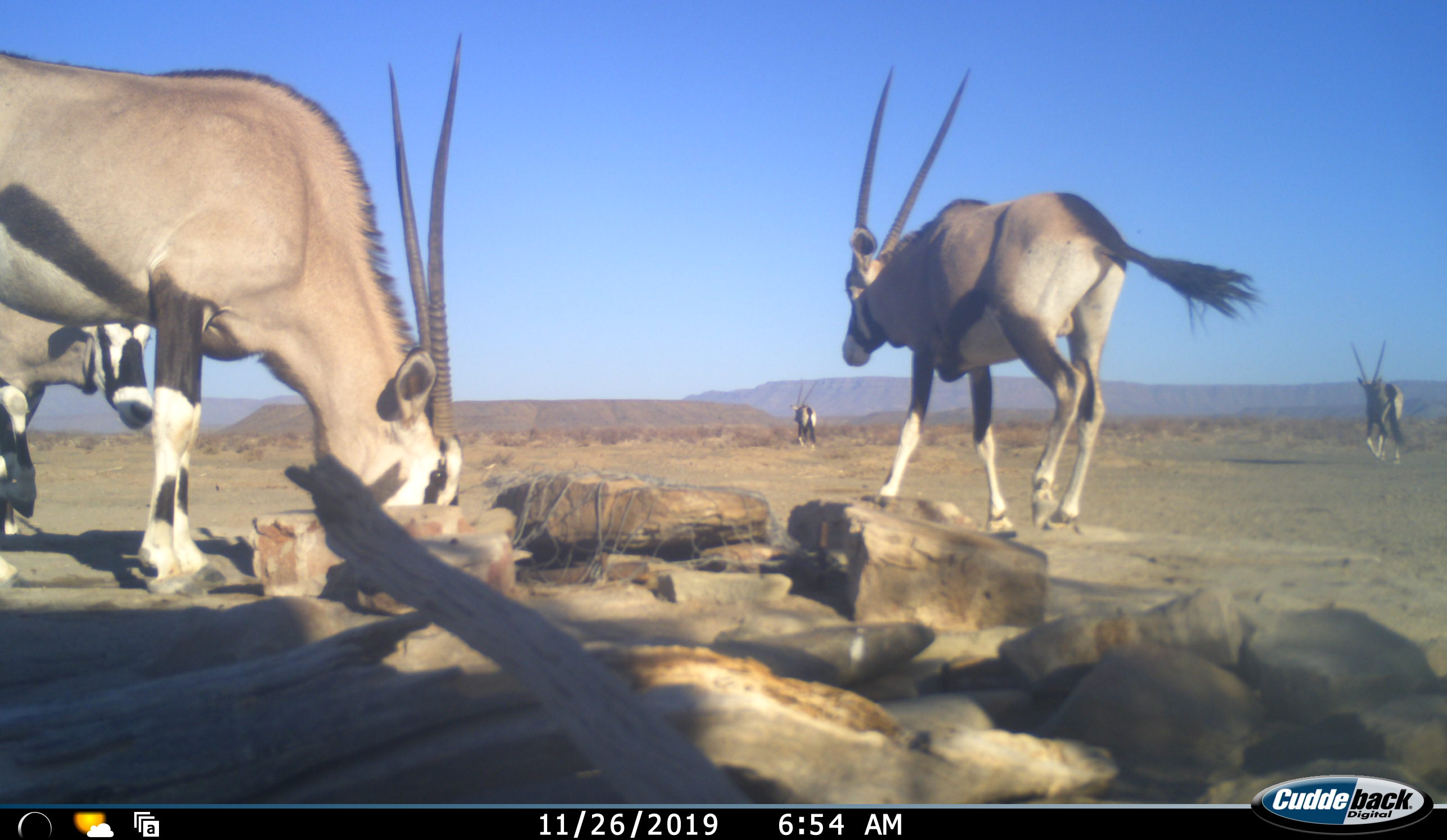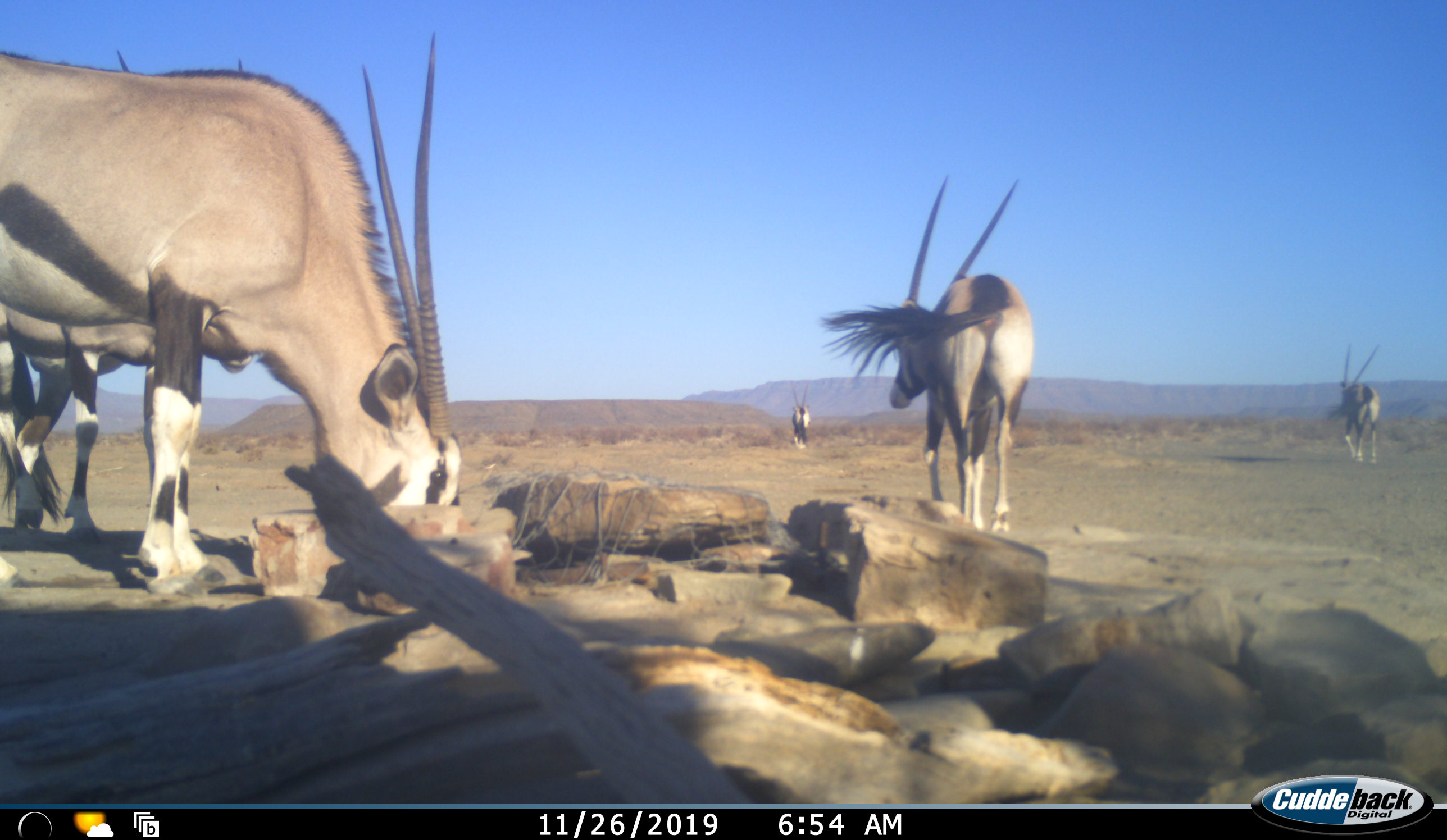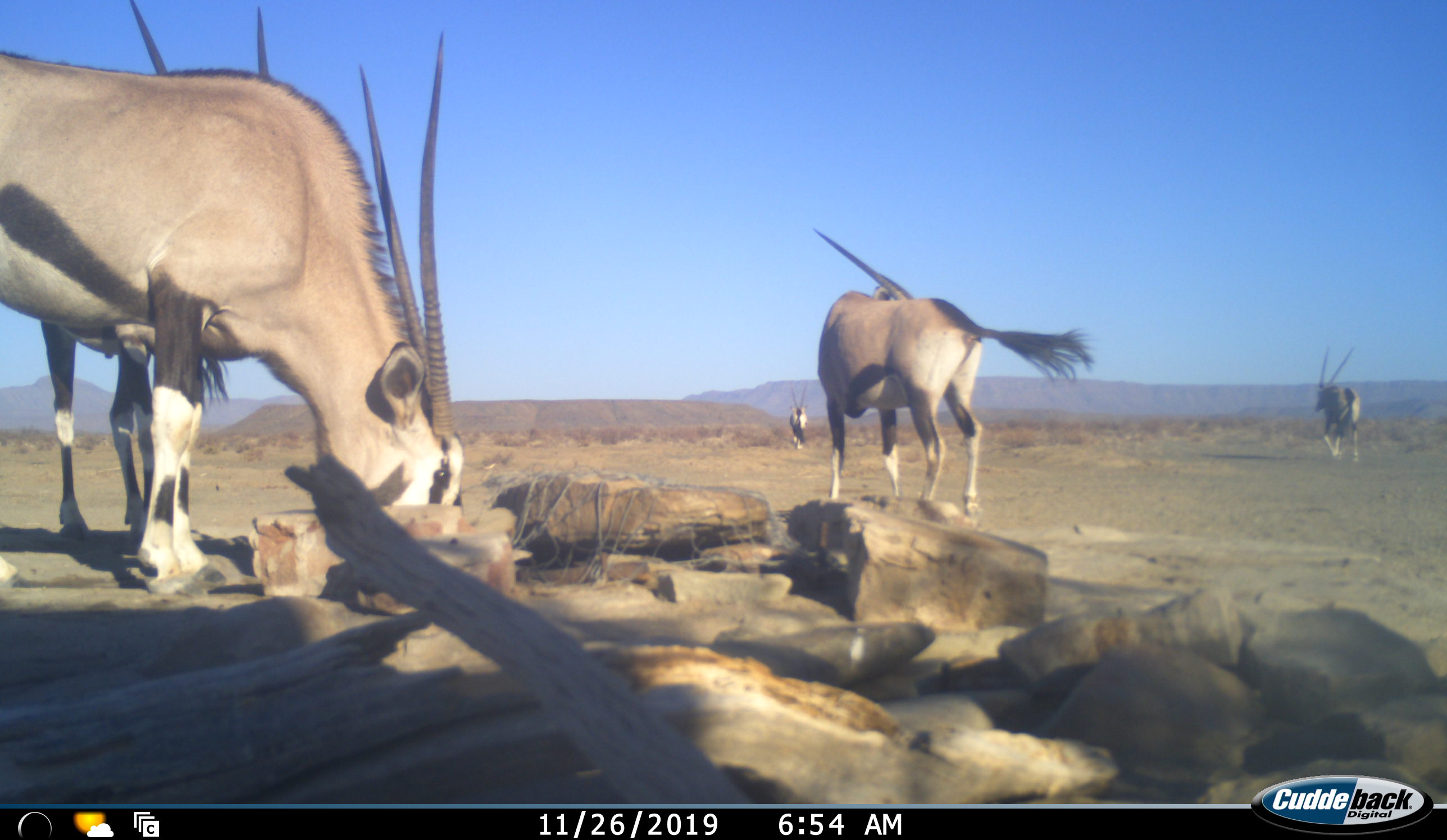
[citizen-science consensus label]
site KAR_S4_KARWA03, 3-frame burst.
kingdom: Animalia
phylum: Chordata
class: Mammalia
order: Artiodactyla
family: Bovidae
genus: Oryx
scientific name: Oryx gazella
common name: gemsbok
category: oryx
Oryx (gemsbok) (Oryx gazella), count 5. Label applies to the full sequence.